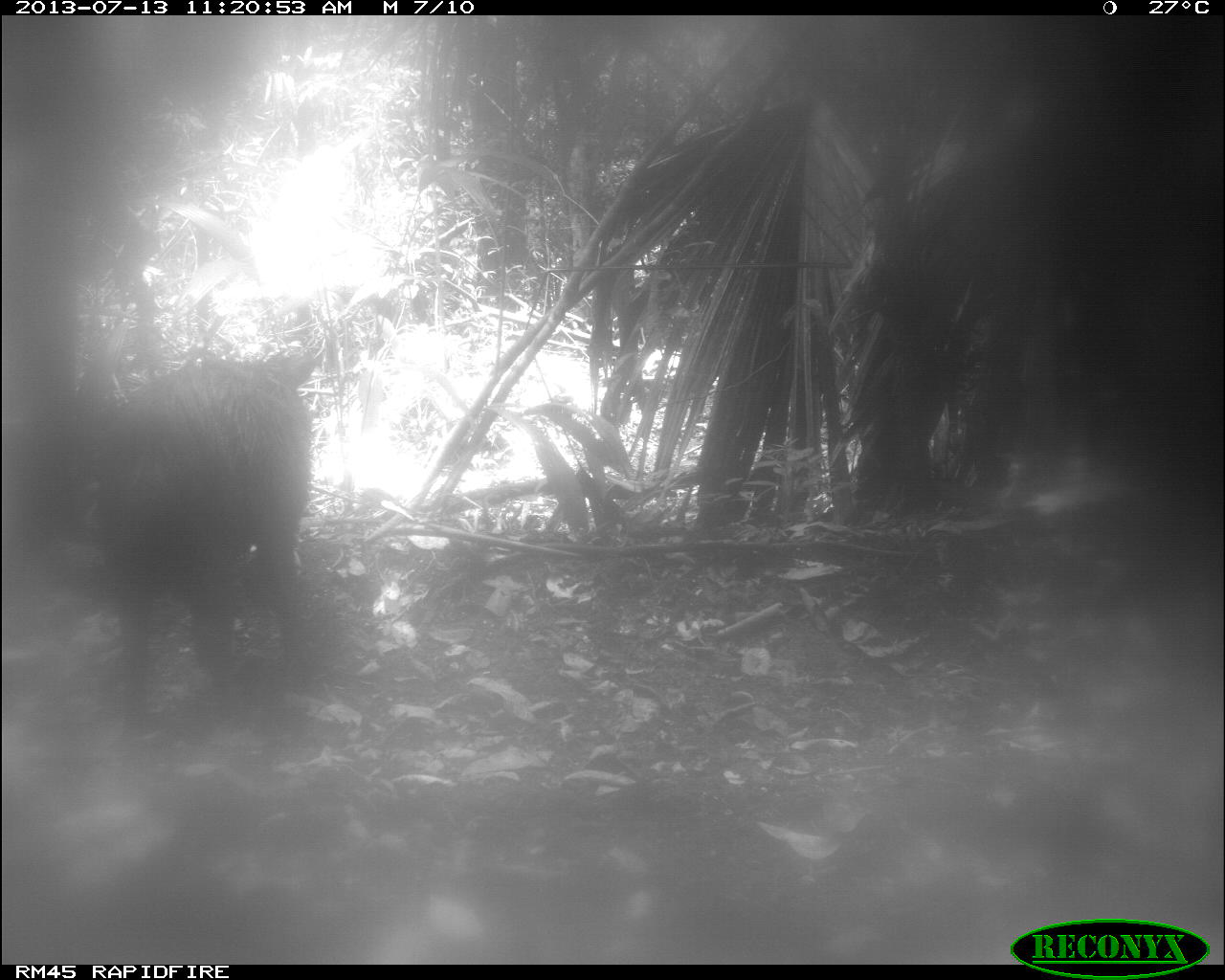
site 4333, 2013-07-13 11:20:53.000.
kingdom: Animalia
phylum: Chordata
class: Mammalia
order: Artiodactyla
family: Tayassuidae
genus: Tayassu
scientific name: Tayassu pecari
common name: white-lipped peccary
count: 2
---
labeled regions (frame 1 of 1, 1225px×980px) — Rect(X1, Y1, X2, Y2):
tayassu pecari: Rect(86, 348, 325, 691)